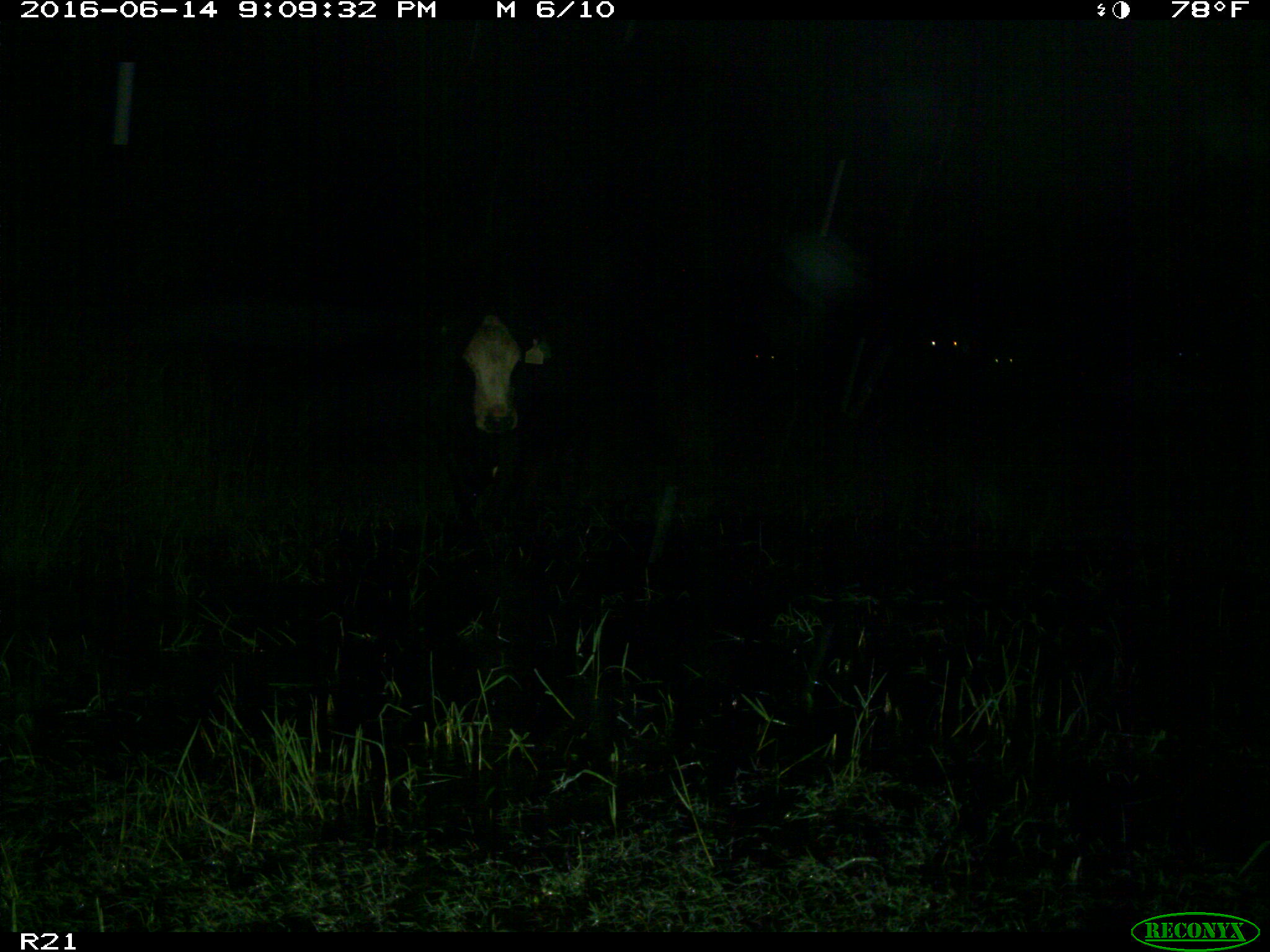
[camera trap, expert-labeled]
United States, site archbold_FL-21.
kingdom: Animalia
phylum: Chordata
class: Mammalia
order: Artiodactyla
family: Bovidae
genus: Bos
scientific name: Bos taurus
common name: domestic cow